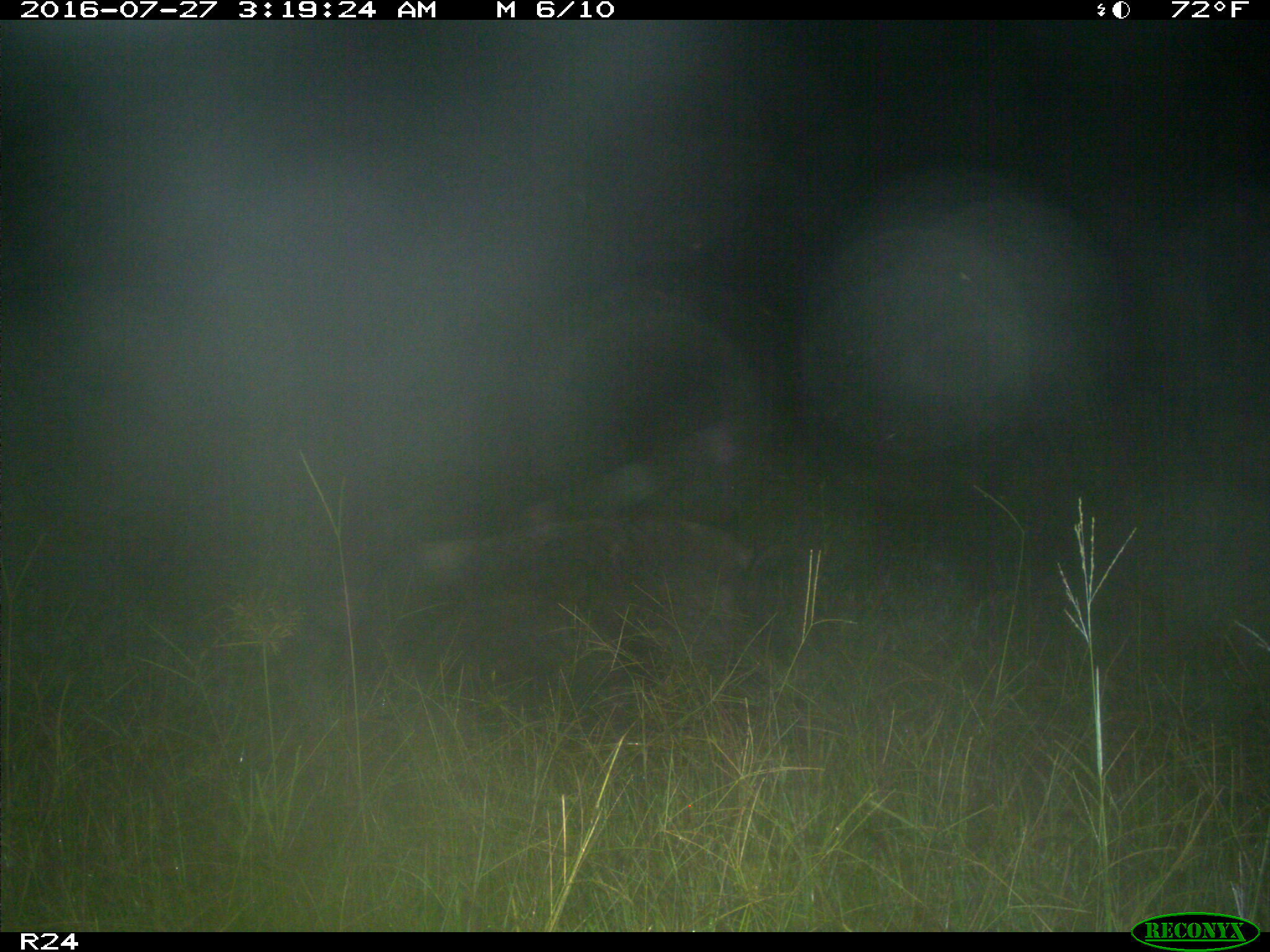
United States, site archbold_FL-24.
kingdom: Animalia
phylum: Chordata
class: Mammalia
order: Artiodactyla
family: Suidae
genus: Sus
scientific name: Sus scrofa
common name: wild boar